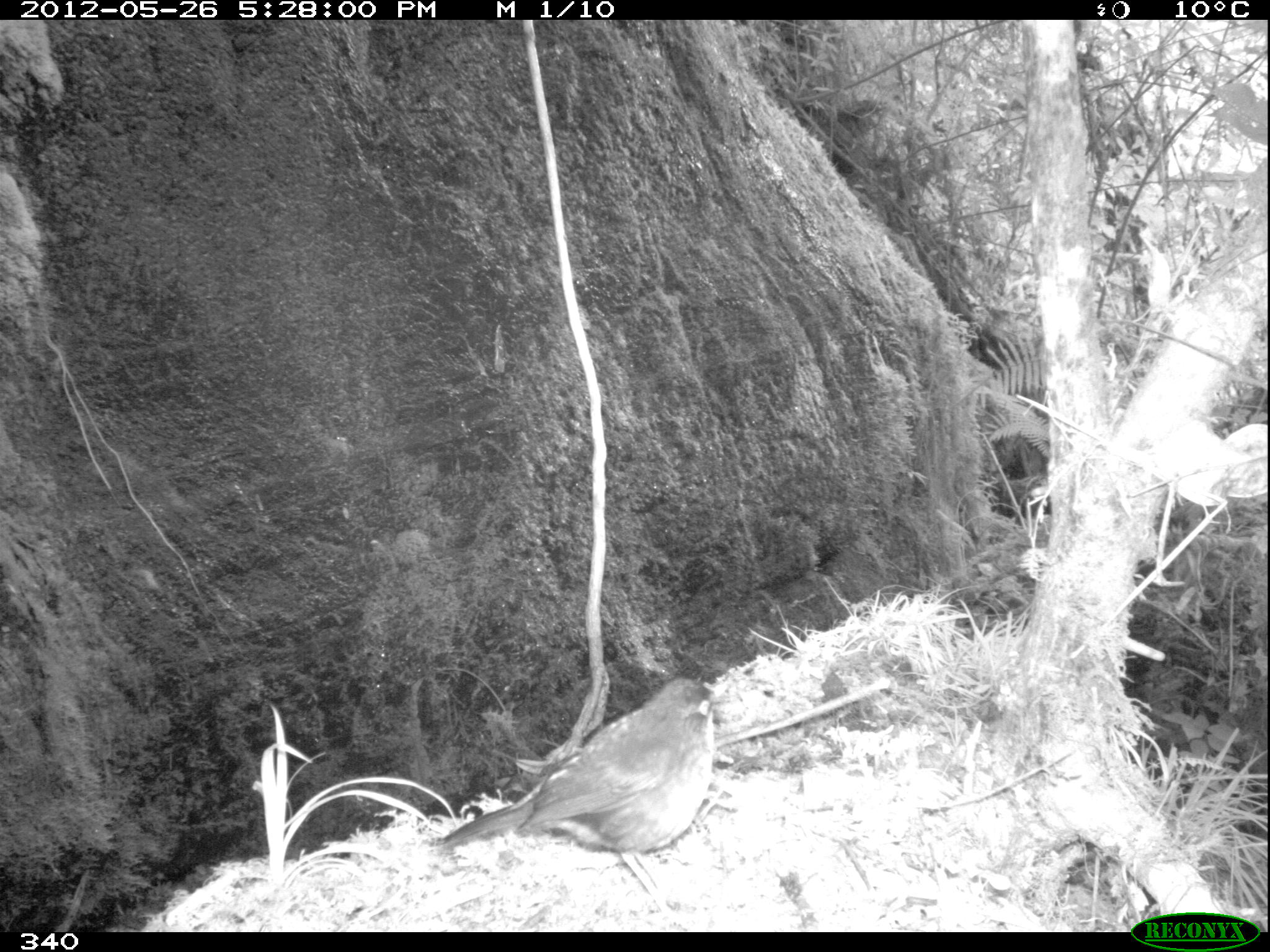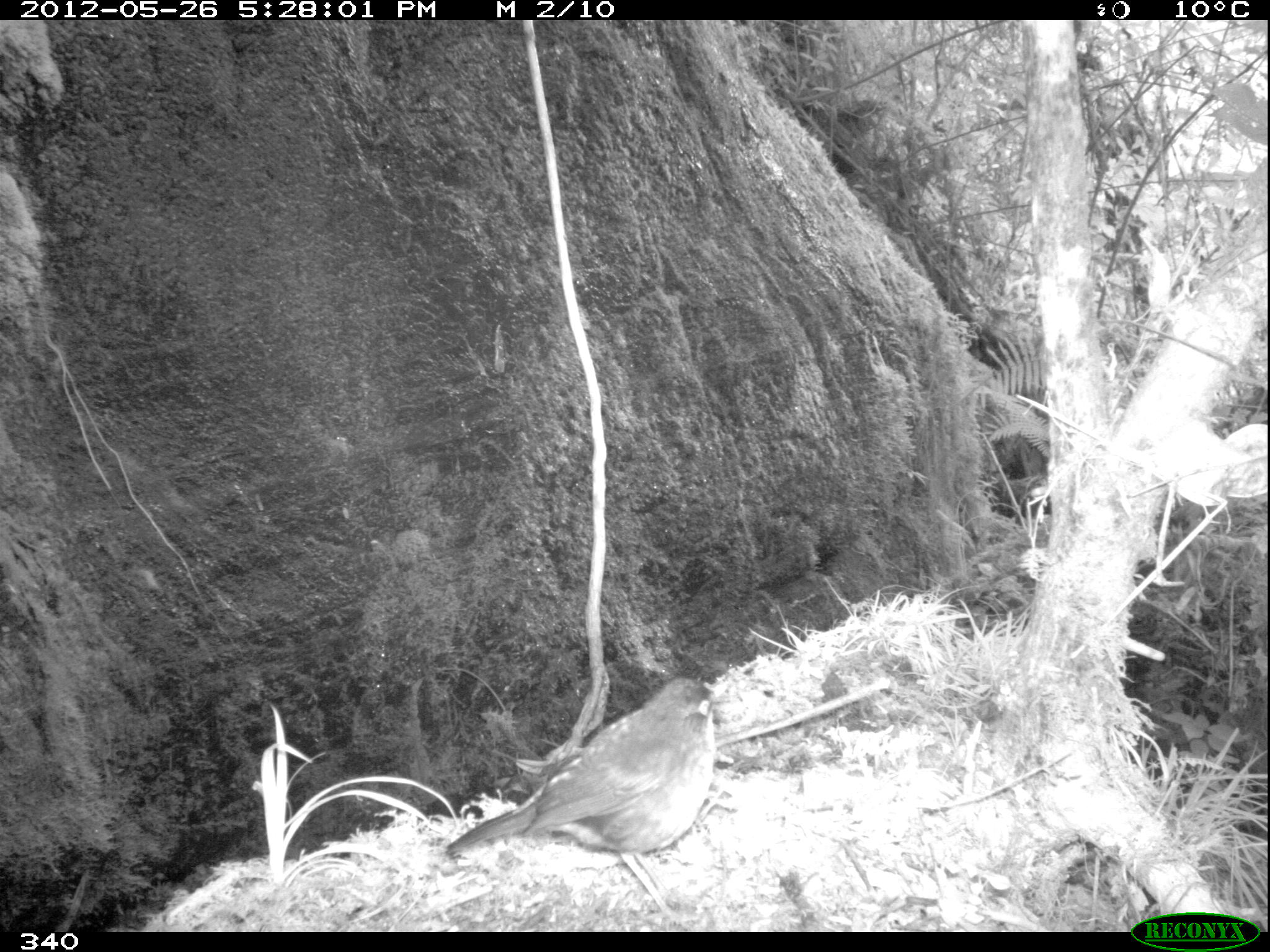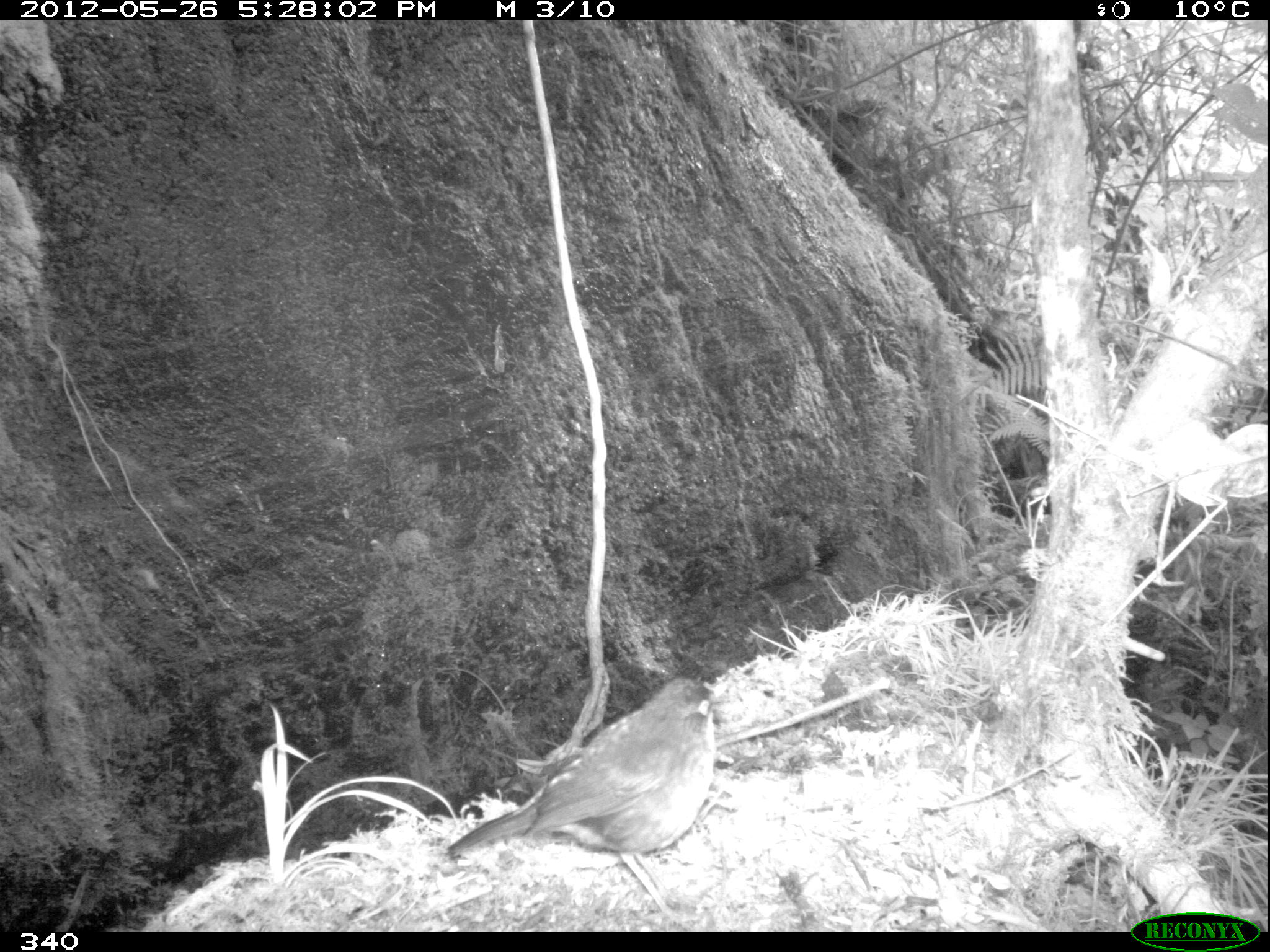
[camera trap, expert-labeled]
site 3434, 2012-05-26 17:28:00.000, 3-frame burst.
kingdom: Animalia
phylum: Chordata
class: Aves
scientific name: Aves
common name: bird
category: unknown bird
Unknown bird (bird) (Aves).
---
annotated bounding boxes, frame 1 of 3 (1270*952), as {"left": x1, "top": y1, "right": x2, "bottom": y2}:
unknown bird: {"left": 426, "top": 674, "right": 731, "bottom": 931}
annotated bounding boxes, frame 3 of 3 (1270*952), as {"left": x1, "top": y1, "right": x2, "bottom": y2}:
unknown bird: {"left": 442, "top": 673, "right": 733, "bottom": 926}